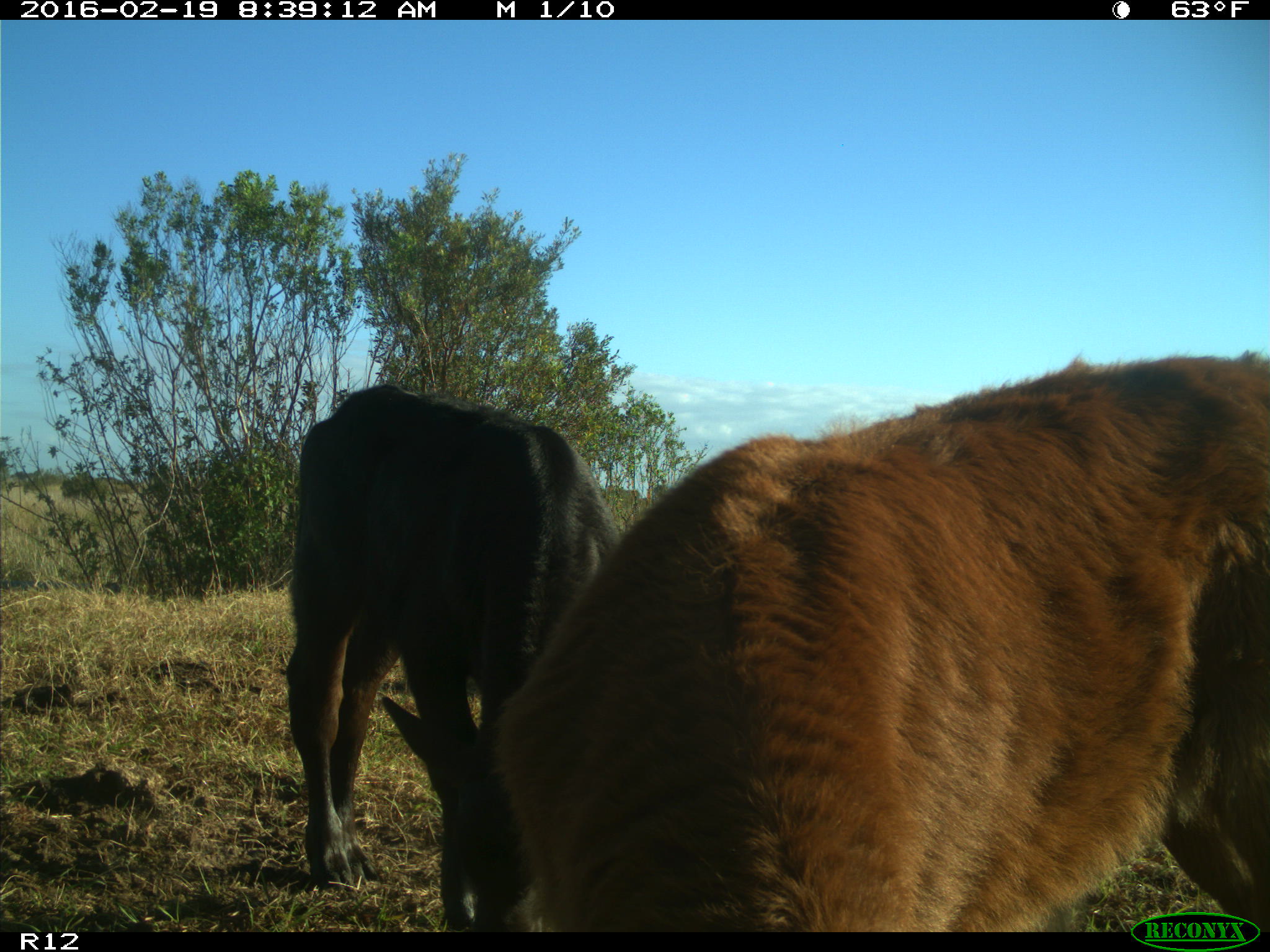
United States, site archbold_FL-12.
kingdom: Animalia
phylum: Chordata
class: Mammalia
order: Artiodactyla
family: Bovidae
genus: Bos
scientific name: Bos taurus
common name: domestic cow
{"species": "Bos taurus (domestic cow)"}